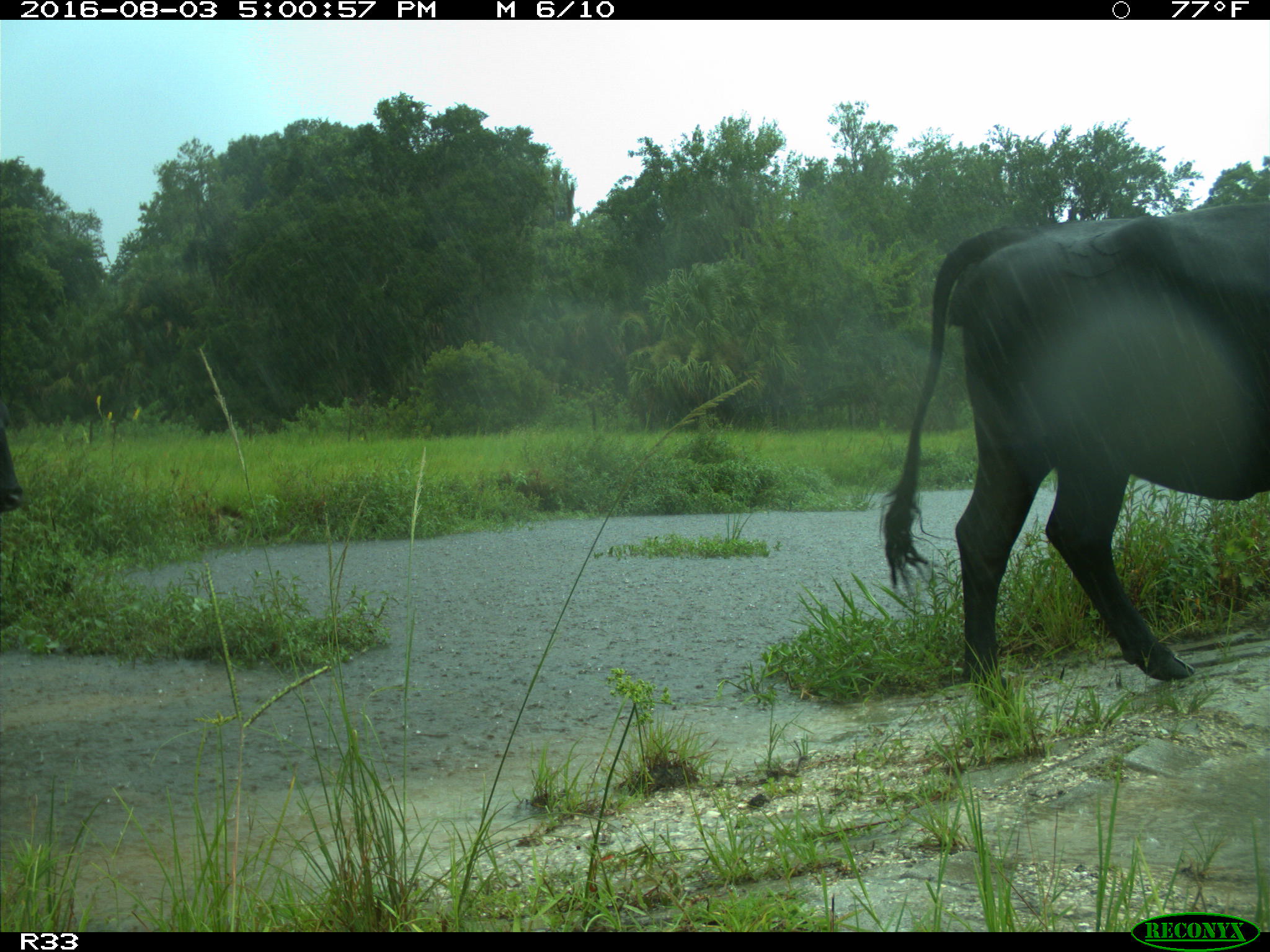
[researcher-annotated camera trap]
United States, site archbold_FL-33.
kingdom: Animalia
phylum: Chordata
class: Mammalia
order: Artiodactyla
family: Bovidae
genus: Bos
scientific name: Bos taurus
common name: domestic cow